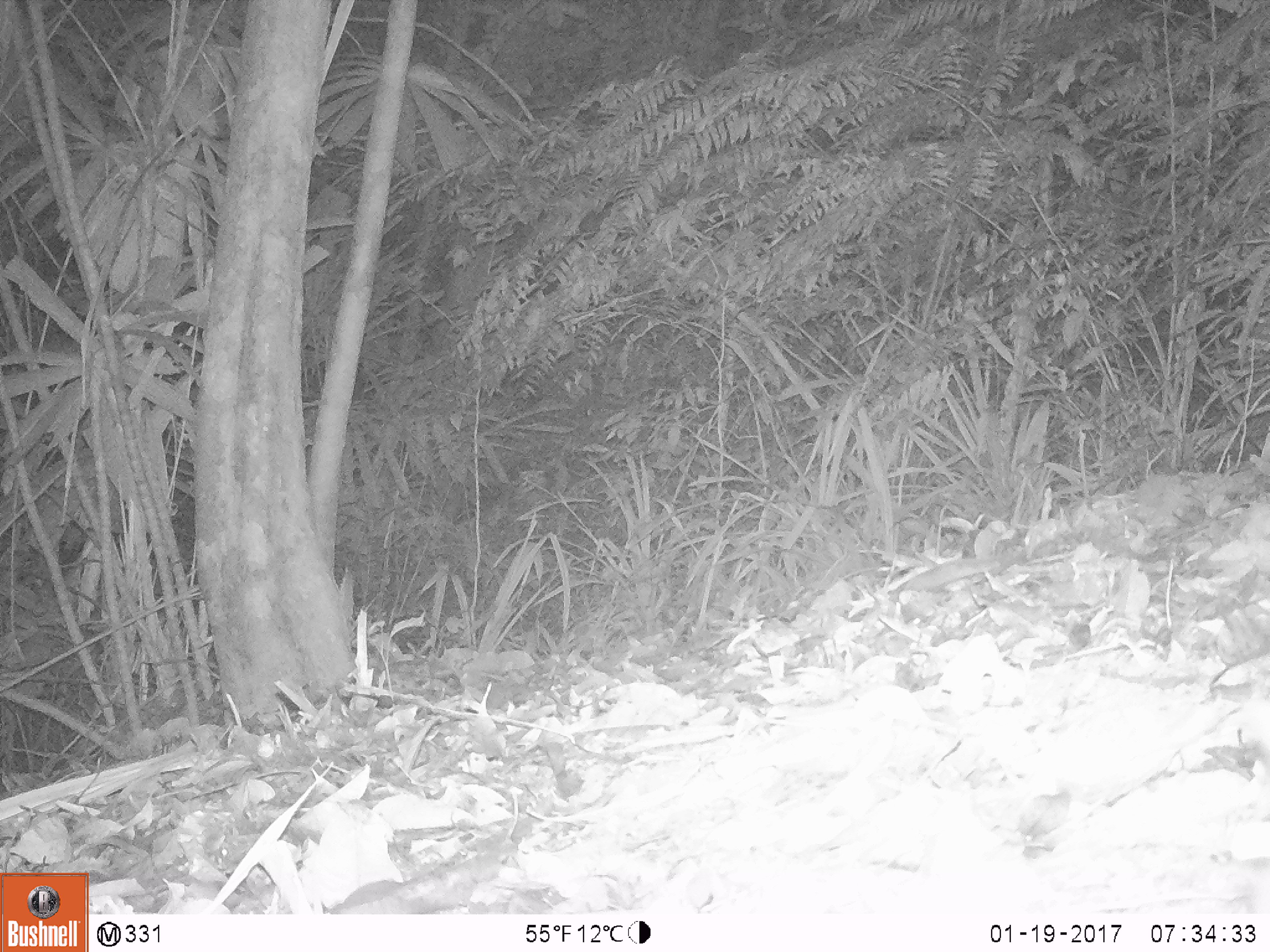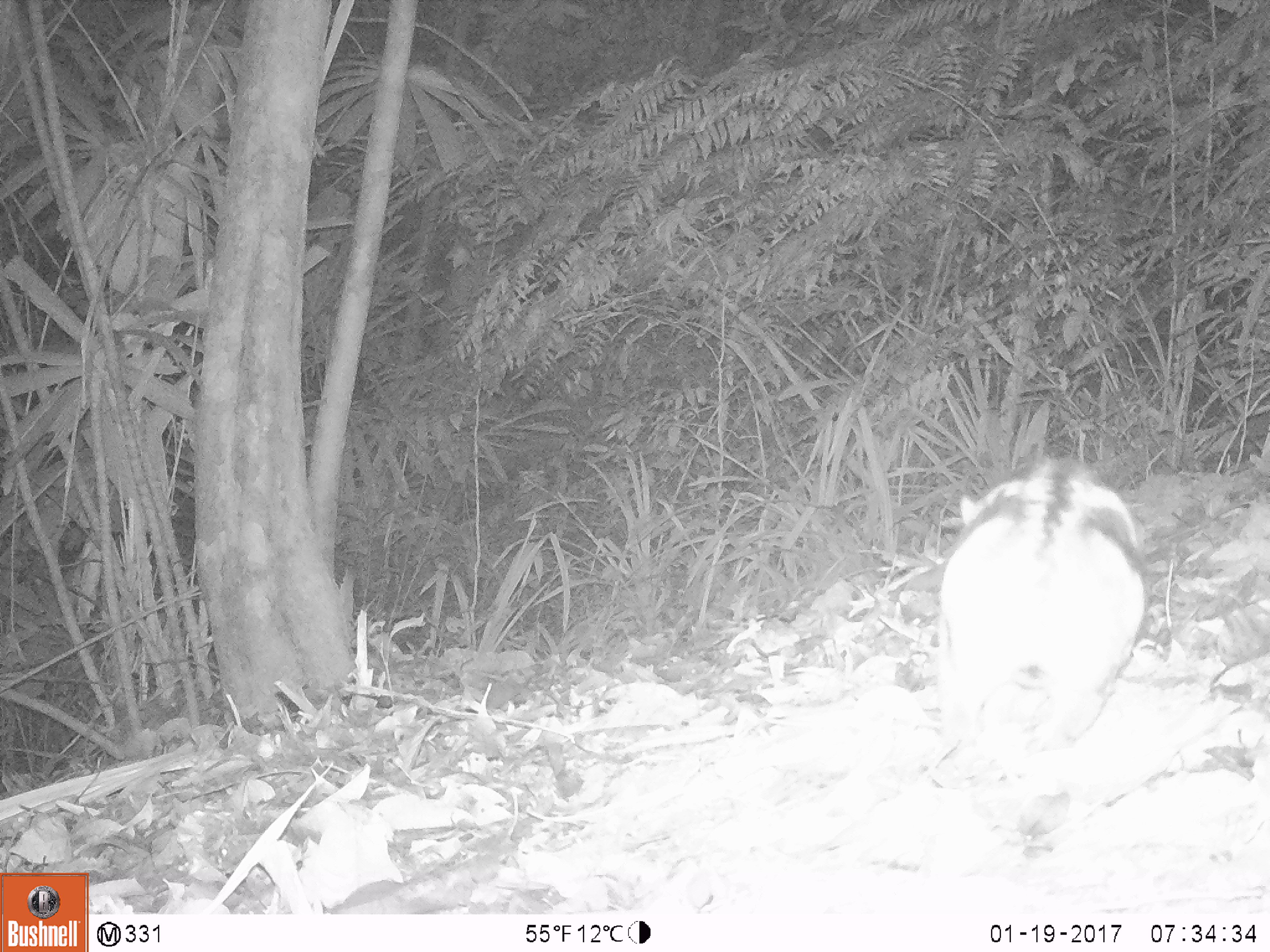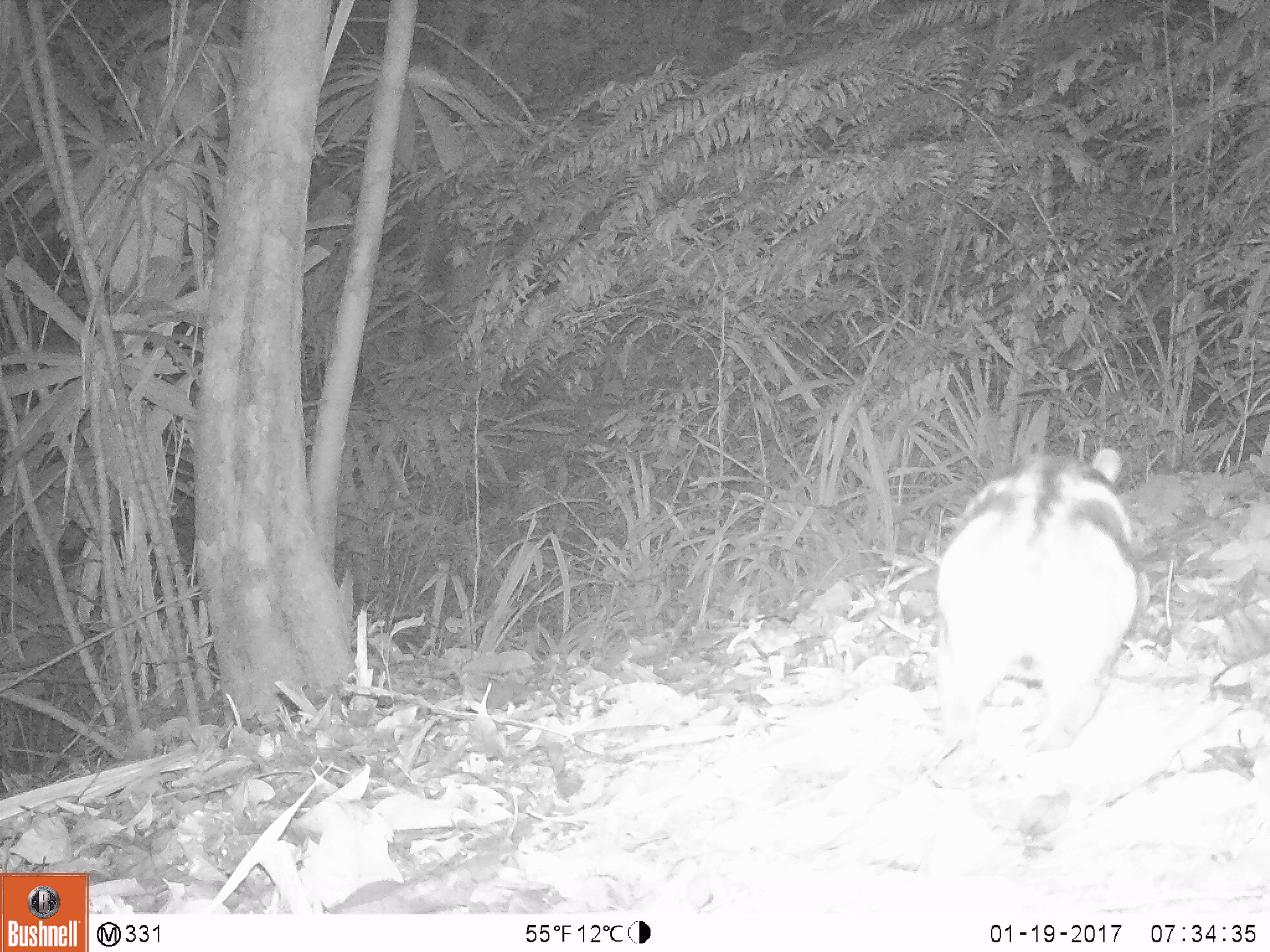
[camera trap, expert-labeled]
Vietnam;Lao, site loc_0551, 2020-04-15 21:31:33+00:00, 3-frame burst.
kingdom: Animalia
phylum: Chordata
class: Mammalia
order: Lagomorpha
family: Leporidae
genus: Nesolagus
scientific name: Nesolagus timminsi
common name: annamite striped rabbit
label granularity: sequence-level